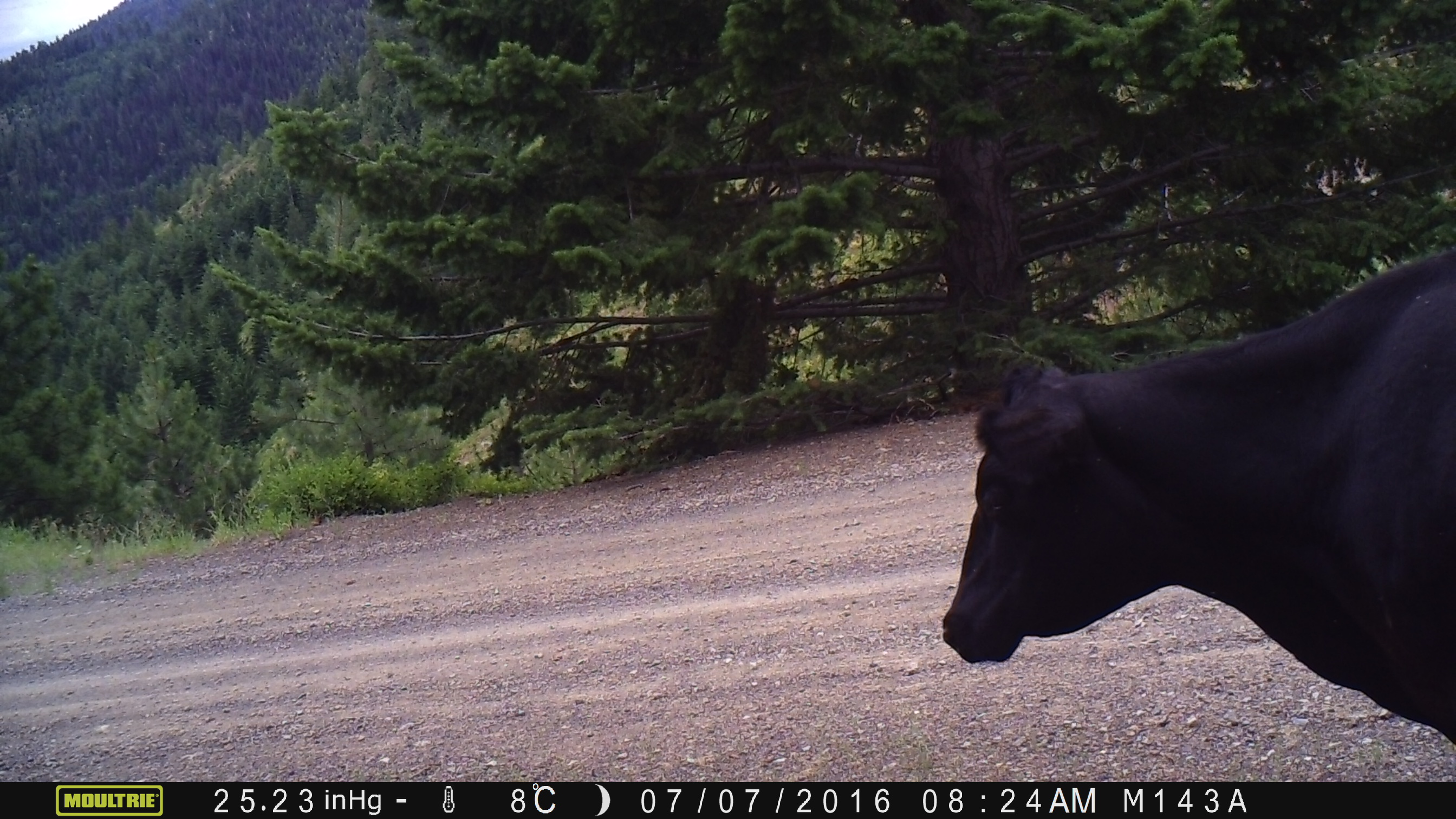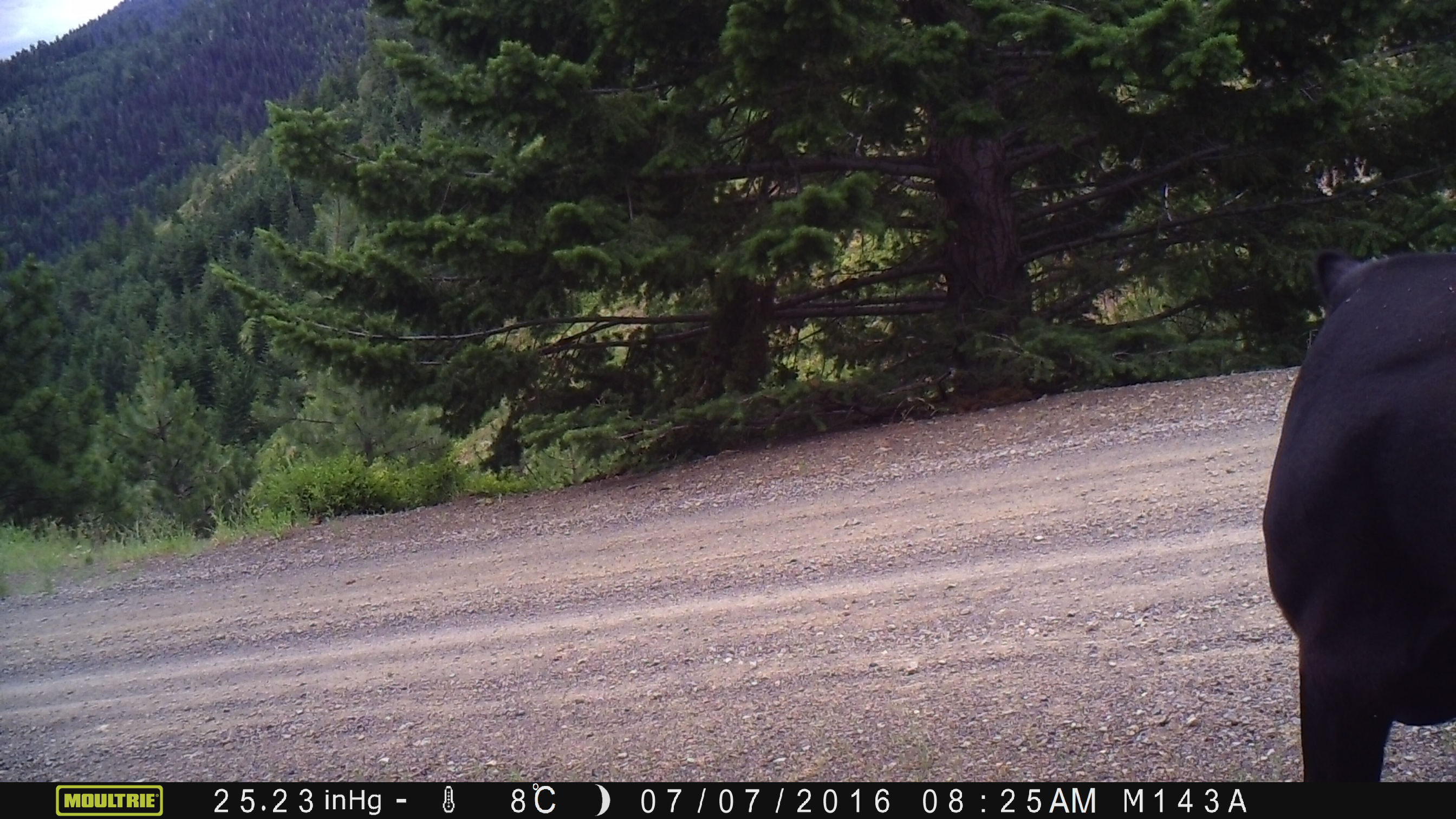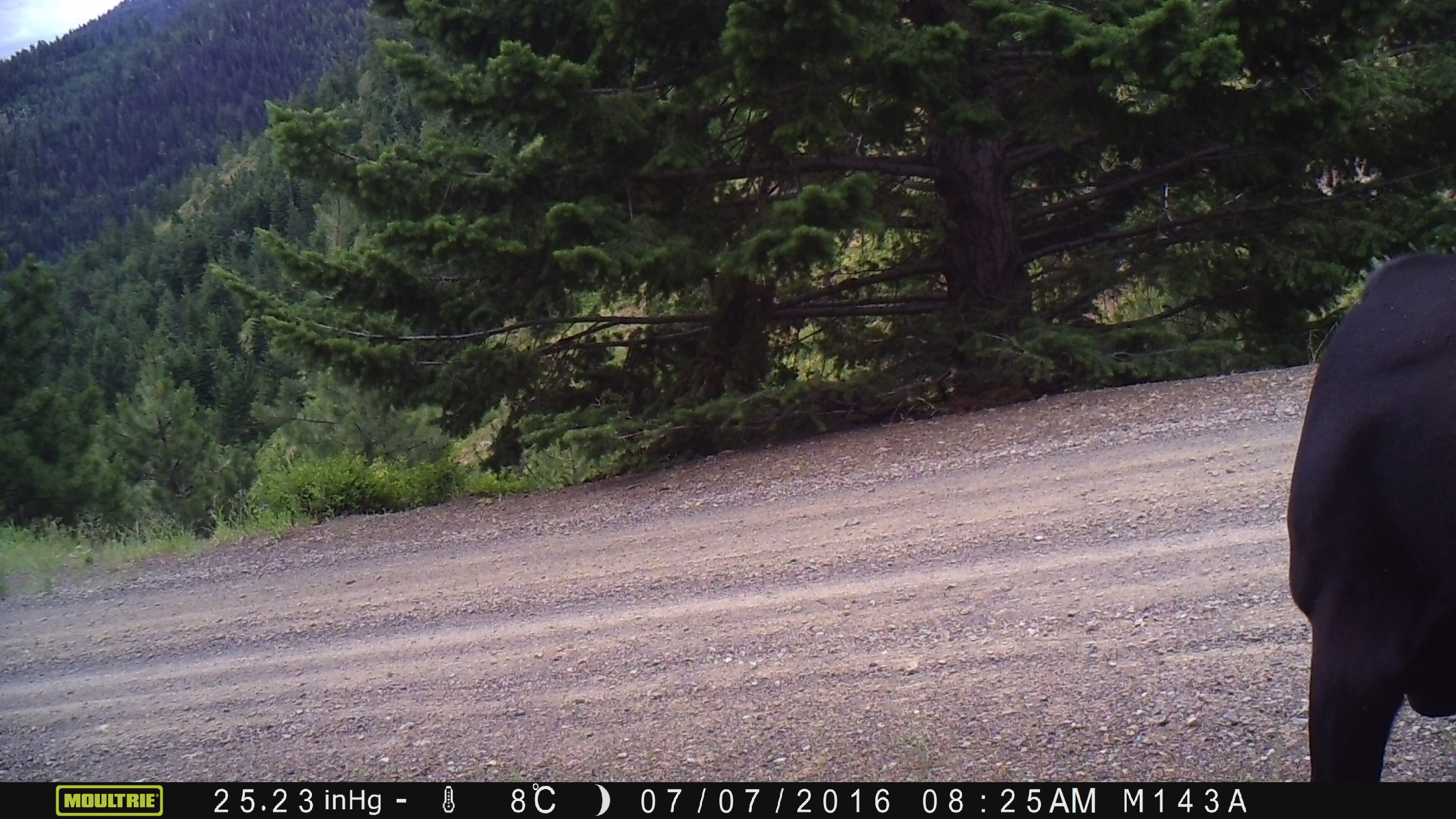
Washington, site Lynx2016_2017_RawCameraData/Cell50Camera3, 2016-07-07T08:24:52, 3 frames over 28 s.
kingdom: Animalia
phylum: Chordata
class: Mammalia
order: Artiodactyla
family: Bovidae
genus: Bos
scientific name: Bos taurus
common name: domestic cattle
Domestic cattle (Bos taurus). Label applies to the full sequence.